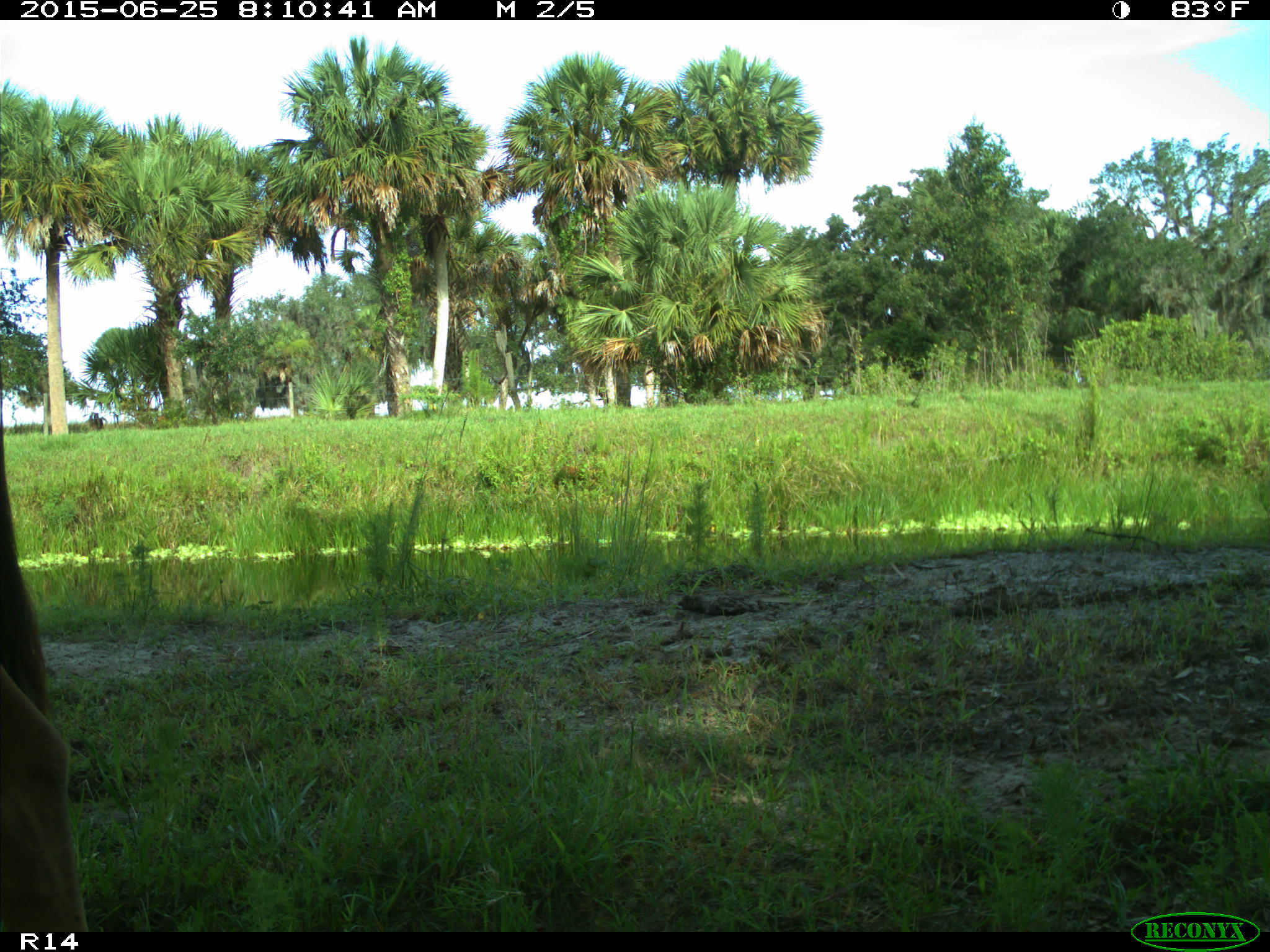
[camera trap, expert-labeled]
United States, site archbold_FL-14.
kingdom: Animalia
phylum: Chordata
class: Mammalia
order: Artiodactyla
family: Bovidae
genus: Bos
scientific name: Bos taurus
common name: domestic cow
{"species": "Bos taurus (domestic cow)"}